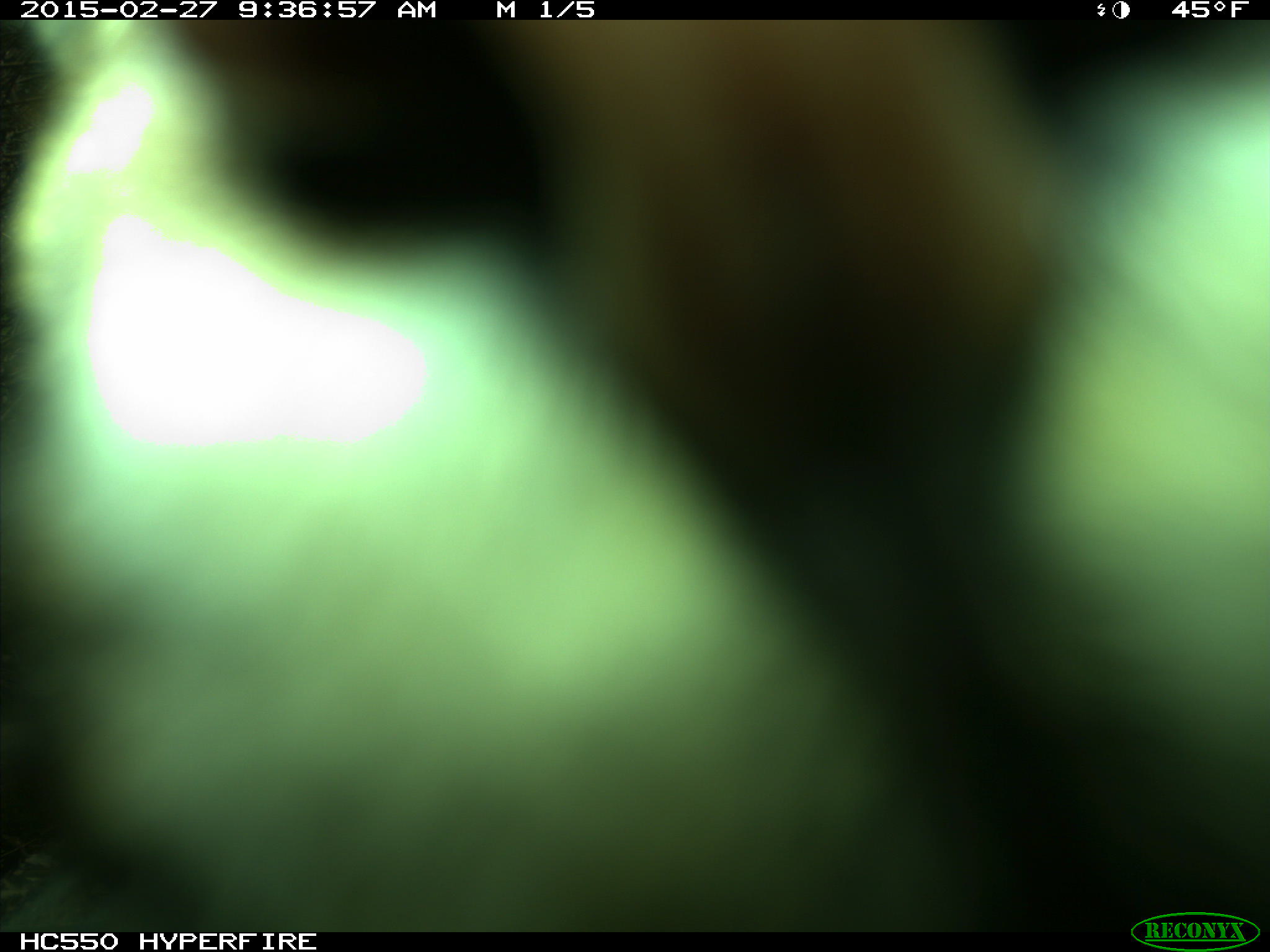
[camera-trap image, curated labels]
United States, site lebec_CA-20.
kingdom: Animalia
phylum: Chordata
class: Mammalia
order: Carnivora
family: Felidae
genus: Puma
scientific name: Puma concolor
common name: mountain lion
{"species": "Puma concolor (mountain lion)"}